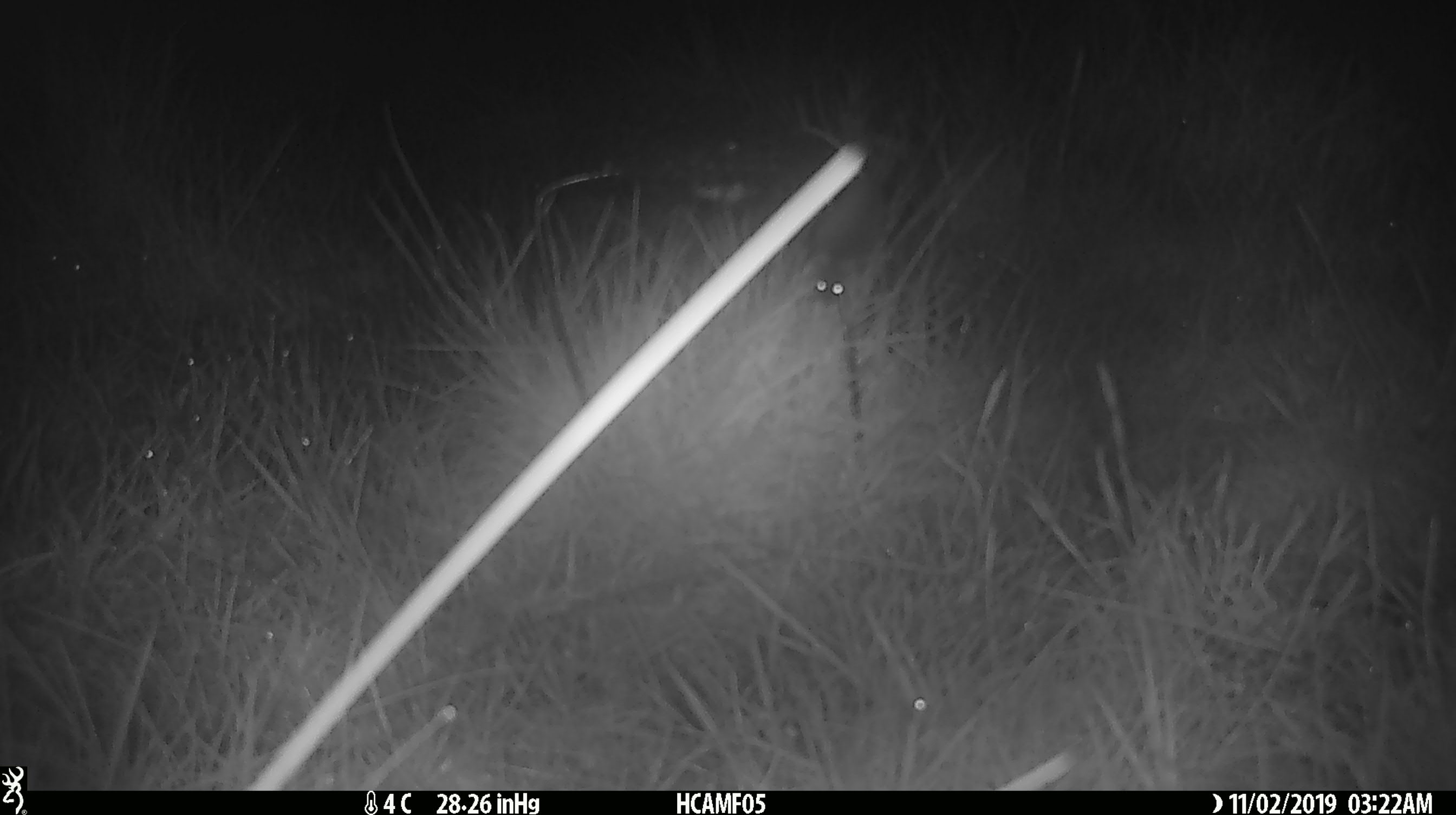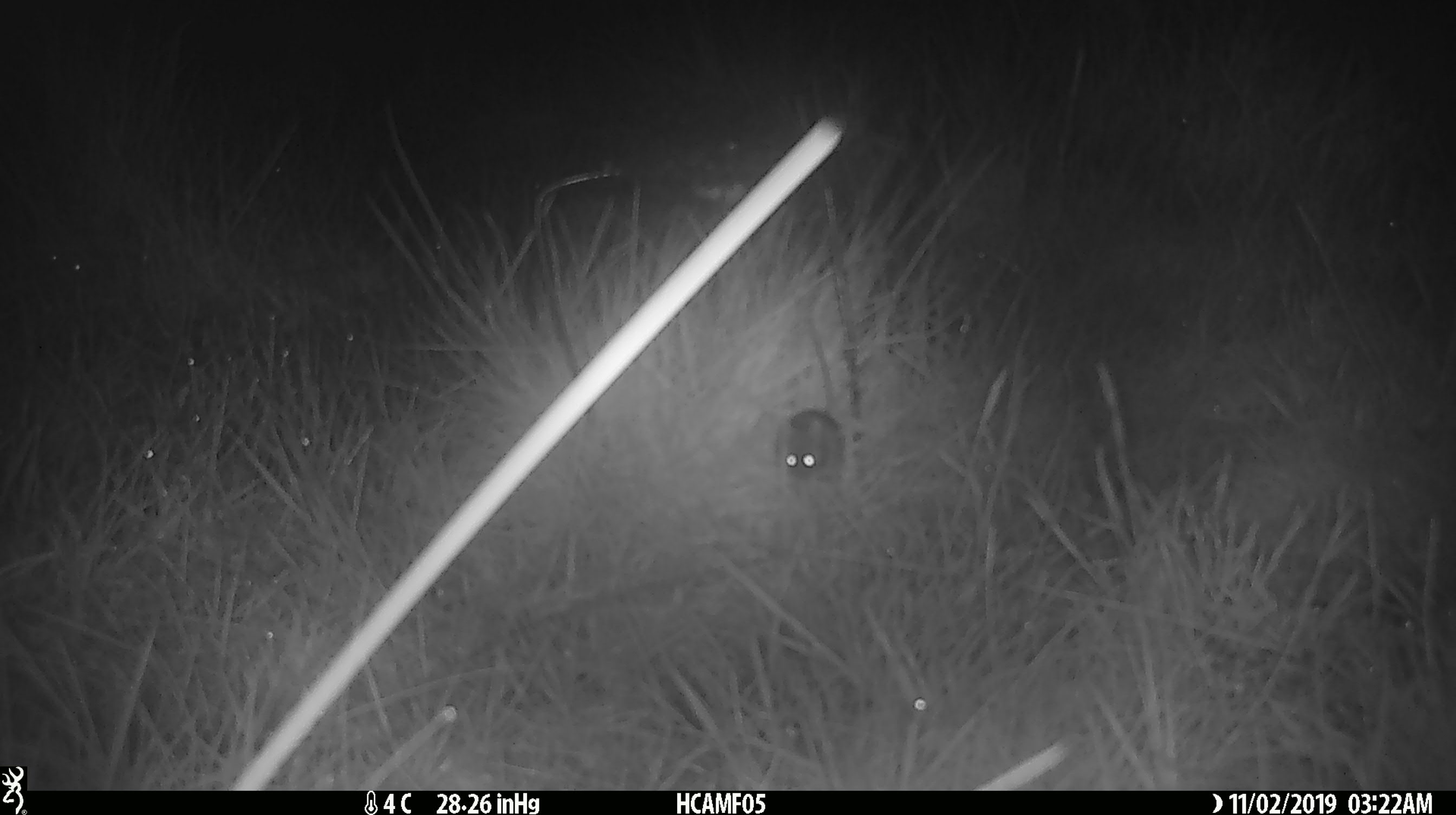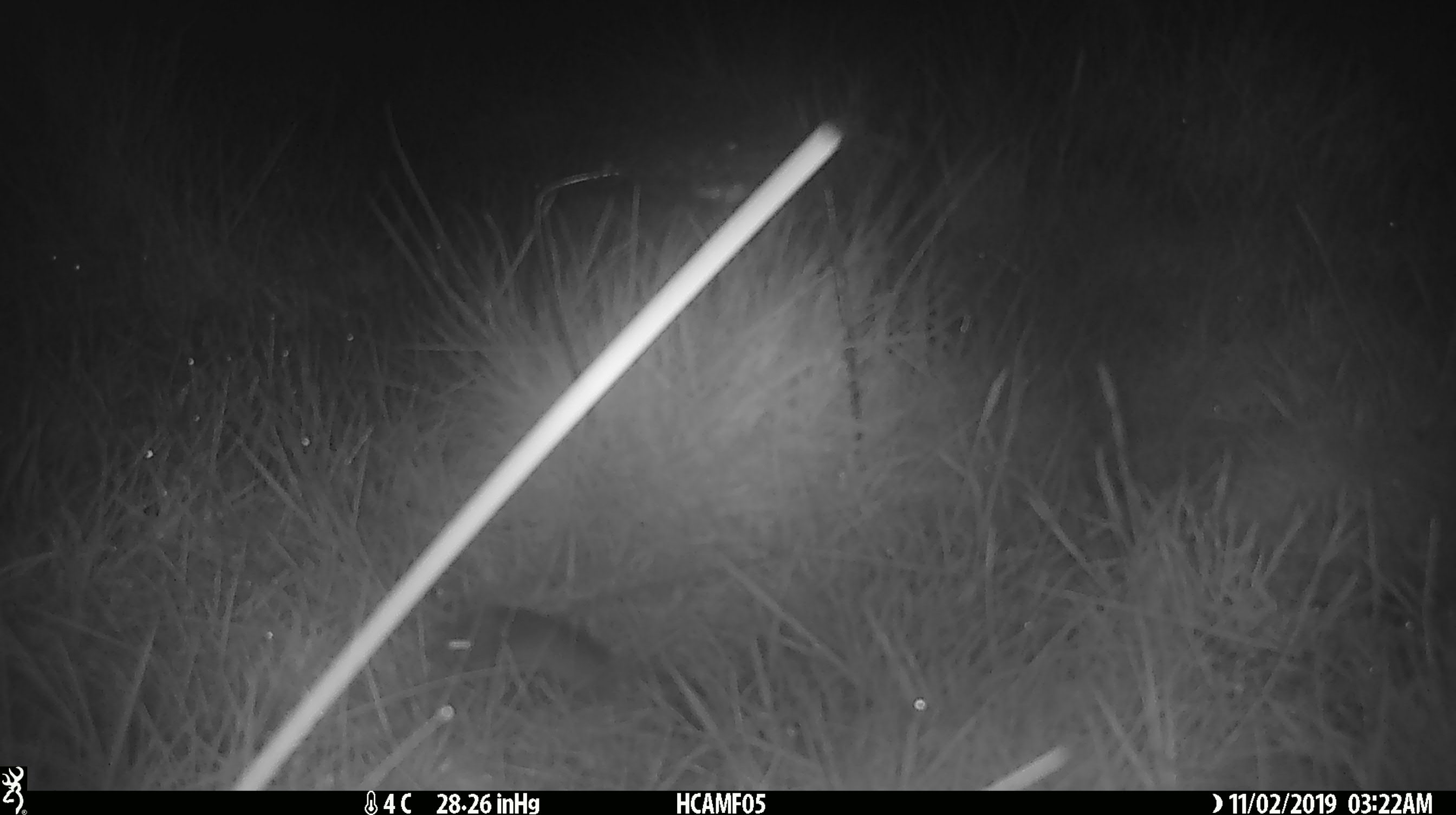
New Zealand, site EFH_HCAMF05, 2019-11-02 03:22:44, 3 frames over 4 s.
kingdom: Animalia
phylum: Chordata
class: Mammalia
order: Rodentia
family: Muridae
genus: Mus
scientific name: Mus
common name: mouse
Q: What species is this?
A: Mouse (Mus).